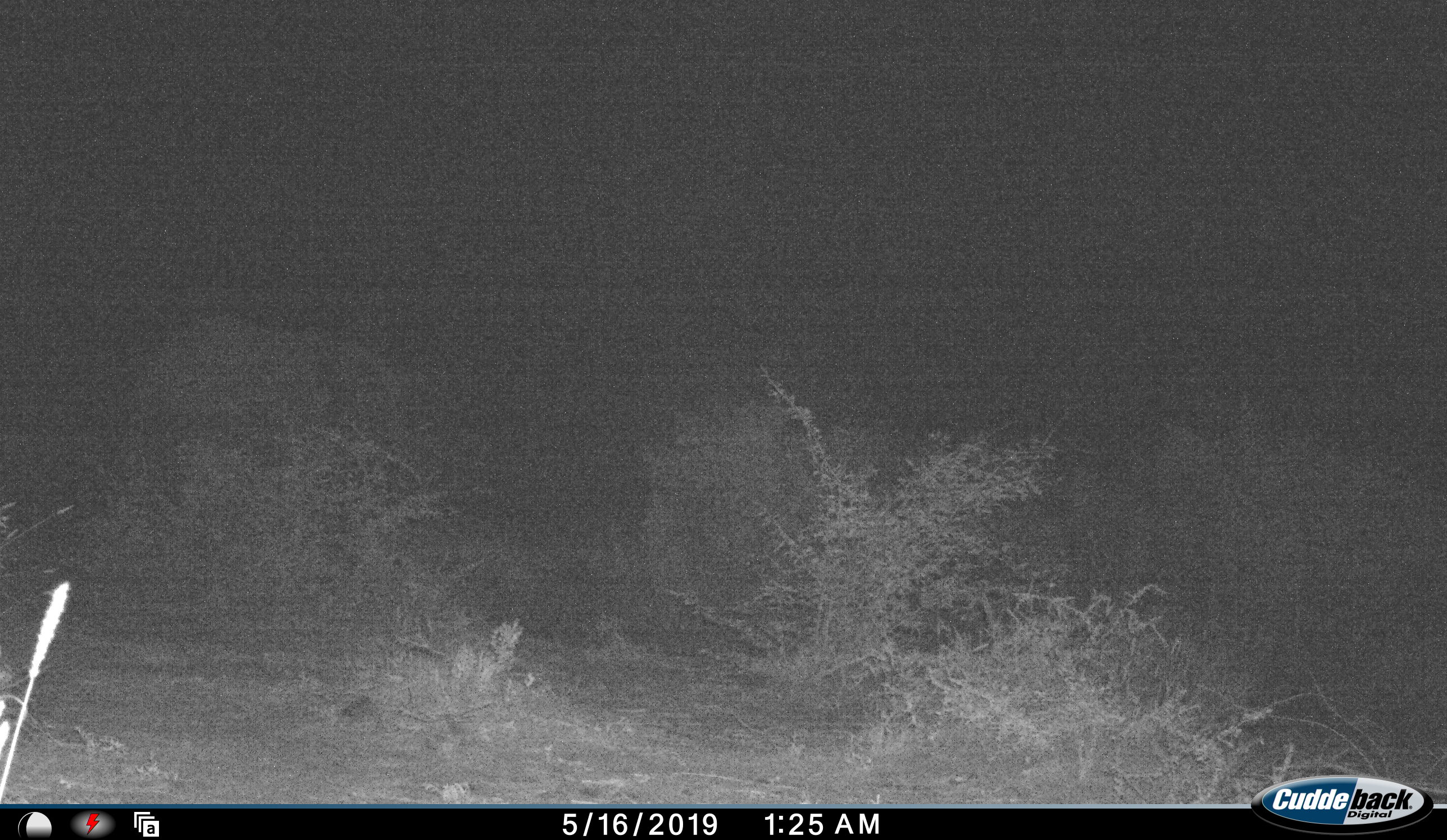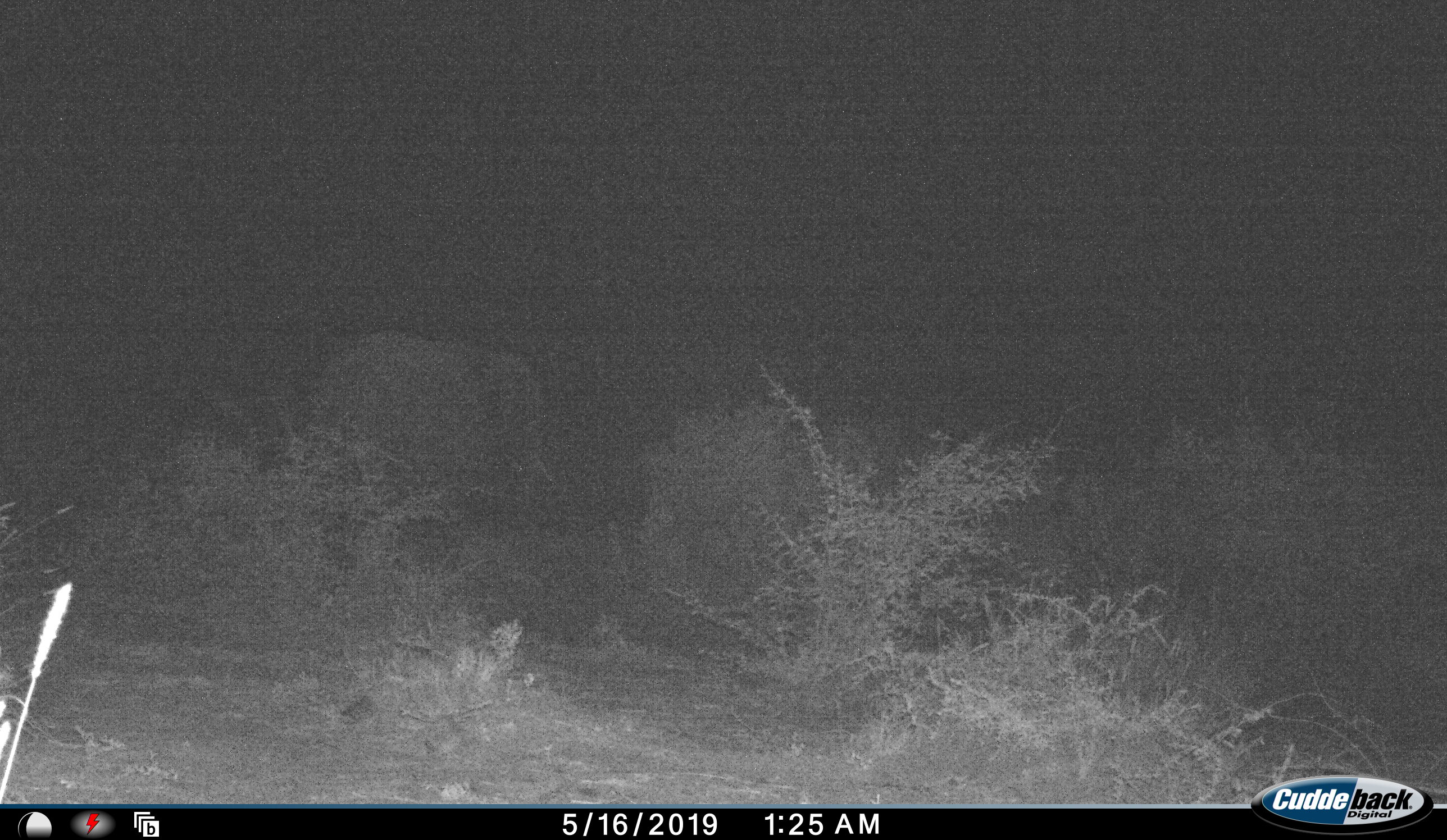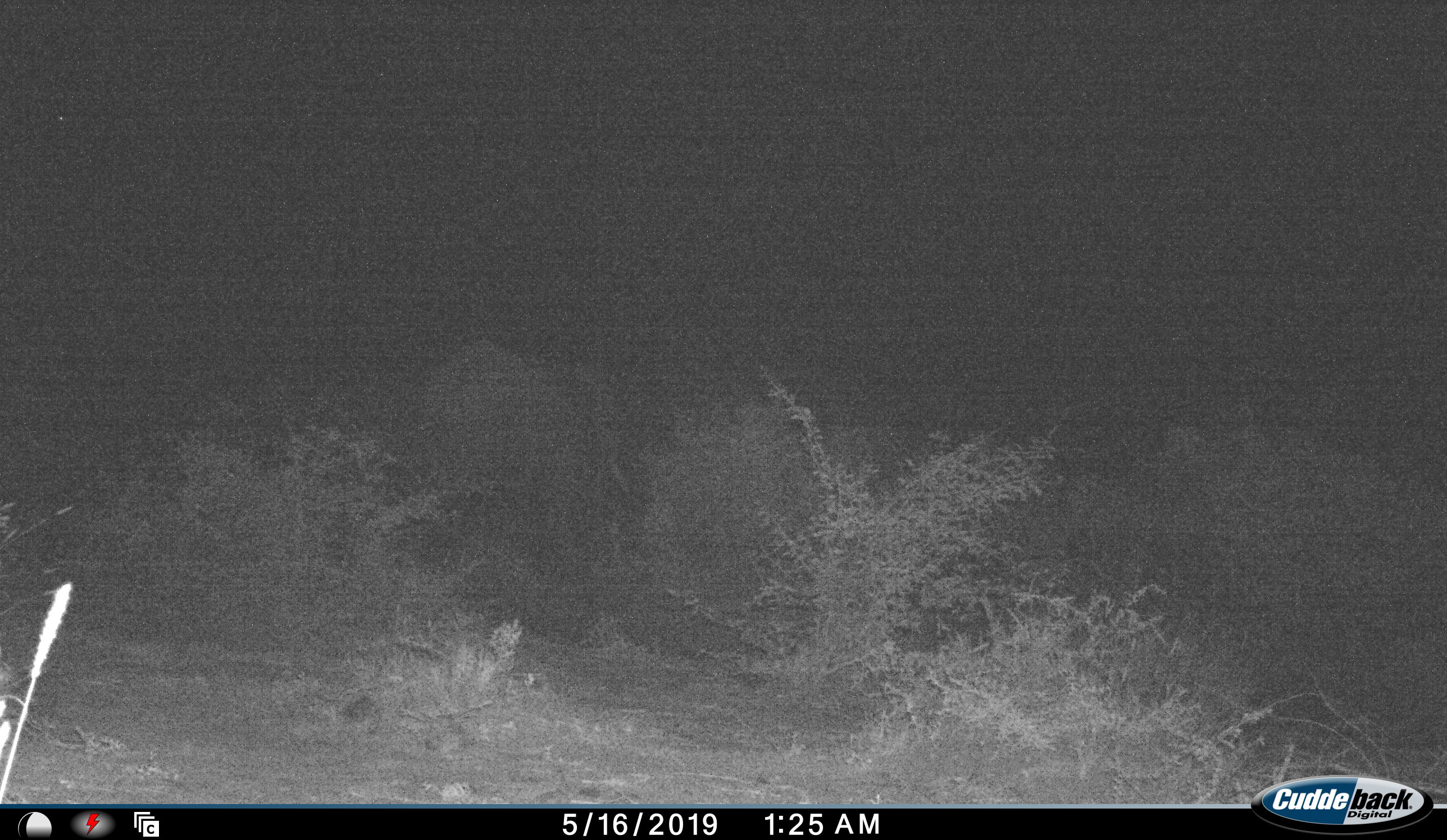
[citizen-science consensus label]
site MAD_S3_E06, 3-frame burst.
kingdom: Animalia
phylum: Chordata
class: Mammalia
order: Proboscidea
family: Elephantidae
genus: Loxodonta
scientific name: Loxodonta africana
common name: african bush elephant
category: elephant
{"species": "elephant (african bush elephant) (Loxodonta africana)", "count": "1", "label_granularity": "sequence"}